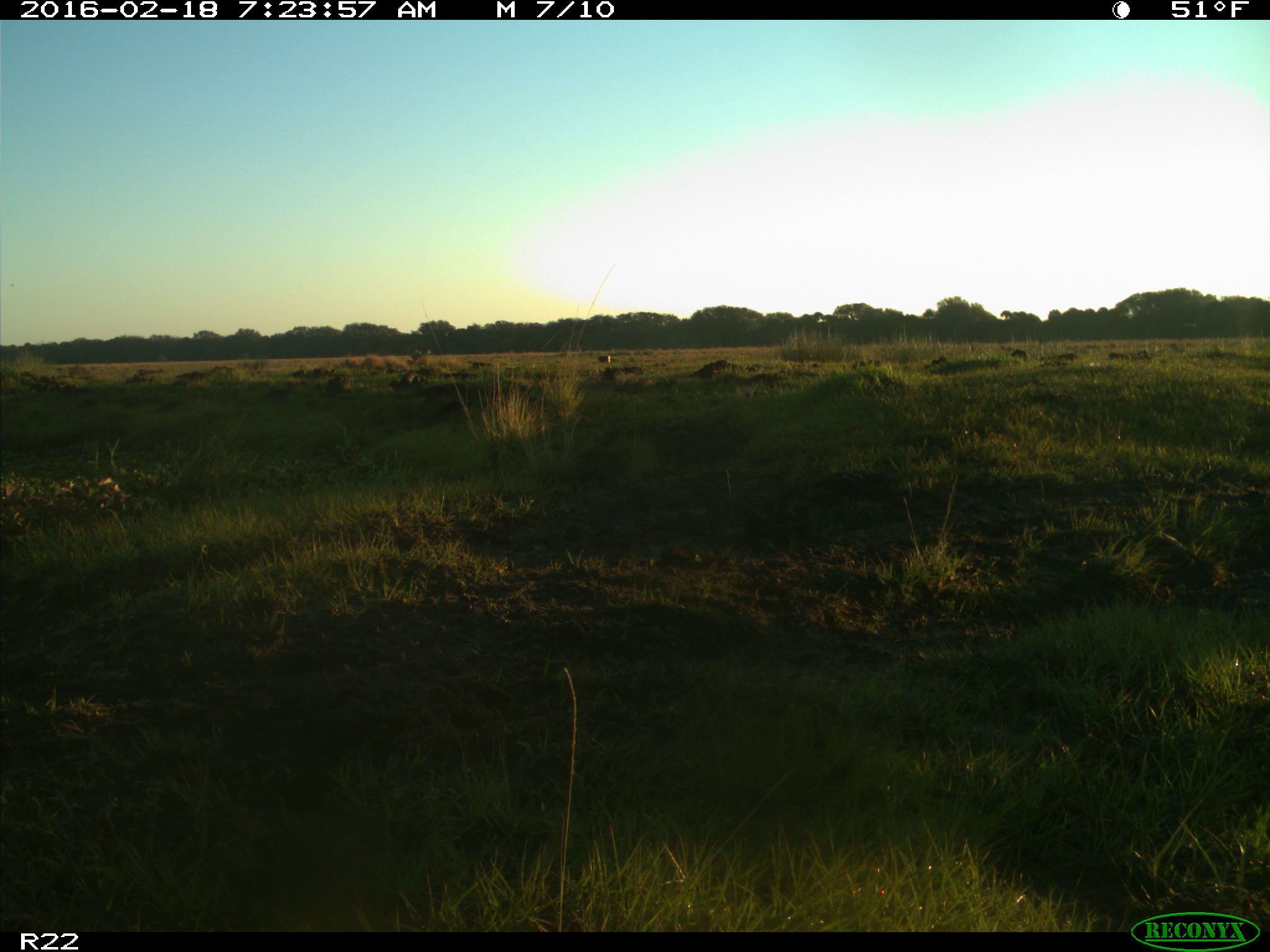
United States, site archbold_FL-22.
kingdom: Animalia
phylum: Chordata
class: Mammalia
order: Artiodactyla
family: Bovidae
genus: Bos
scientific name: Bos taurus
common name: domestic cow